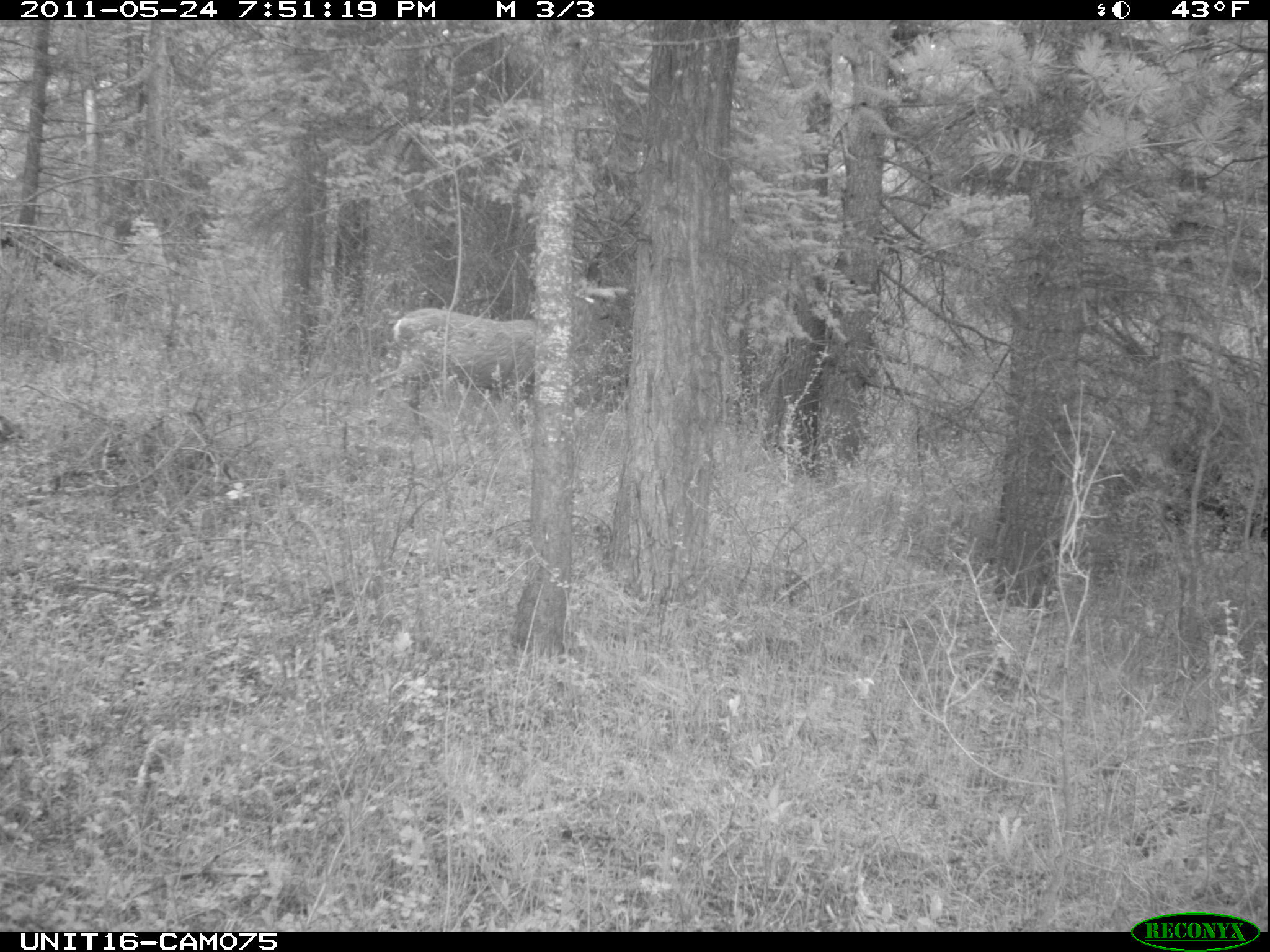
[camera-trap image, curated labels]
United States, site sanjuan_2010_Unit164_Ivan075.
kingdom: Animalia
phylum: Chordata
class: Mammalia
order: Artiodactyla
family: Cervidae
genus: Odocoileus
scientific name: Odocoileus hemionus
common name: mule deer